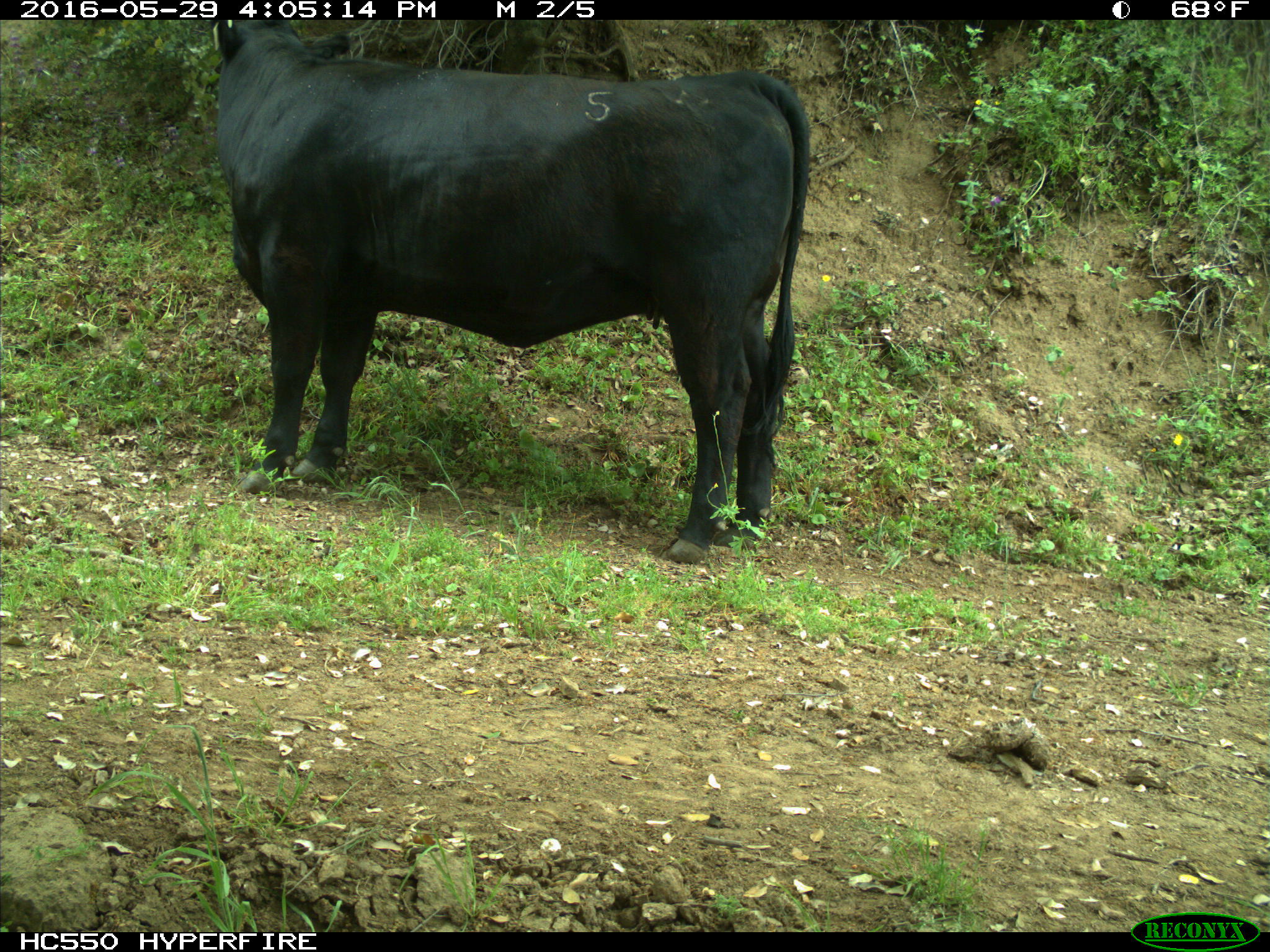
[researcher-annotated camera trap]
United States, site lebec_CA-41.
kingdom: Animalia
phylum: Chordata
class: Mammalia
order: Artiodactyla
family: Bovidae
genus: Bos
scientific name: Bos taurus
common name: domestic cow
Bos taurus (domestic cow).